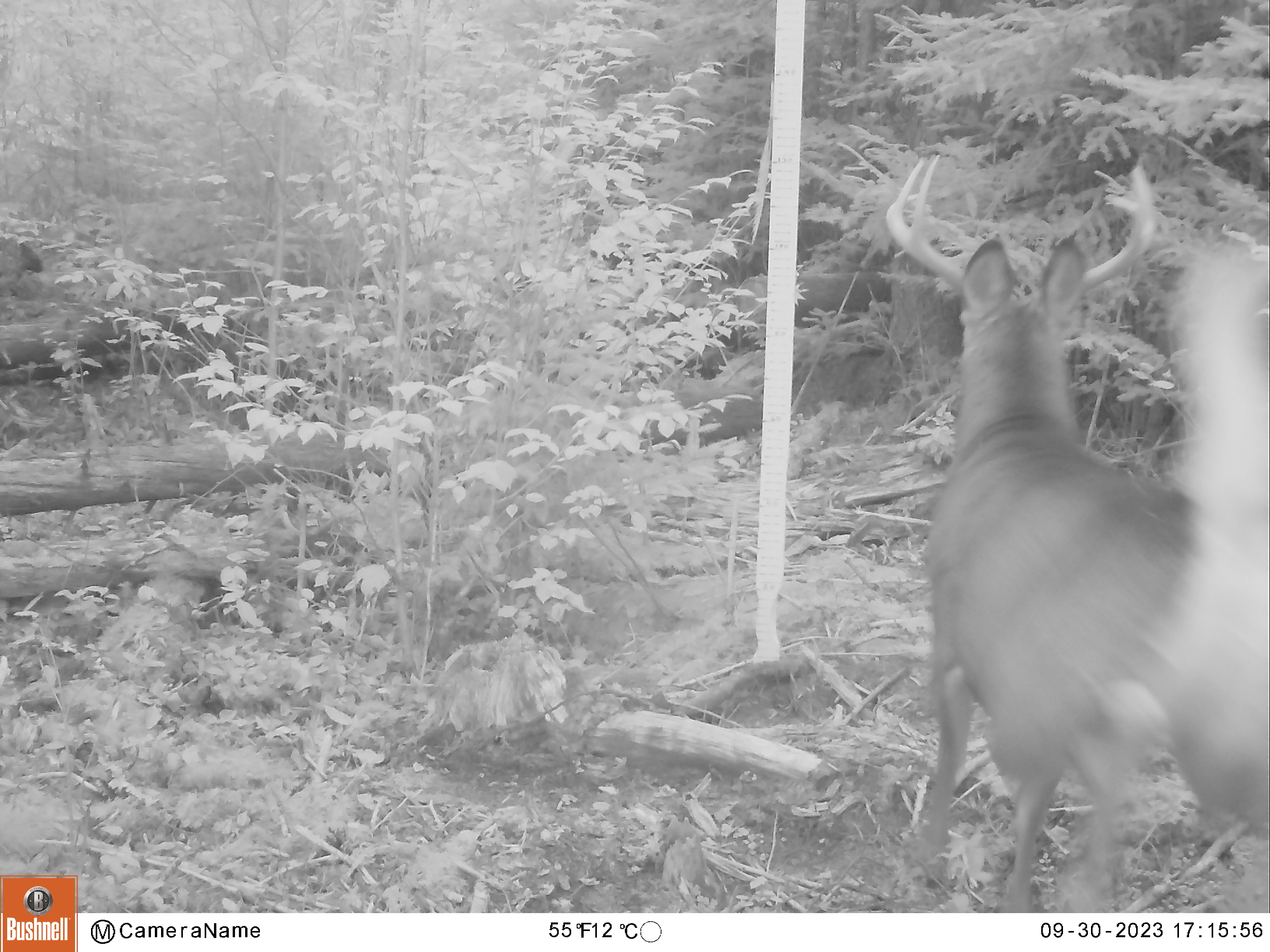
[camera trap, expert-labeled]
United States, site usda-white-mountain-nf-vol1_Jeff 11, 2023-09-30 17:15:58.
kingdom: Animalia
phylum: Chordata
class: Mammalia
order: Artiodactyla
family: Cervidae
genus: Odocoileus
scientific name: Odocoileus virginianus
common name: white-tailed deer